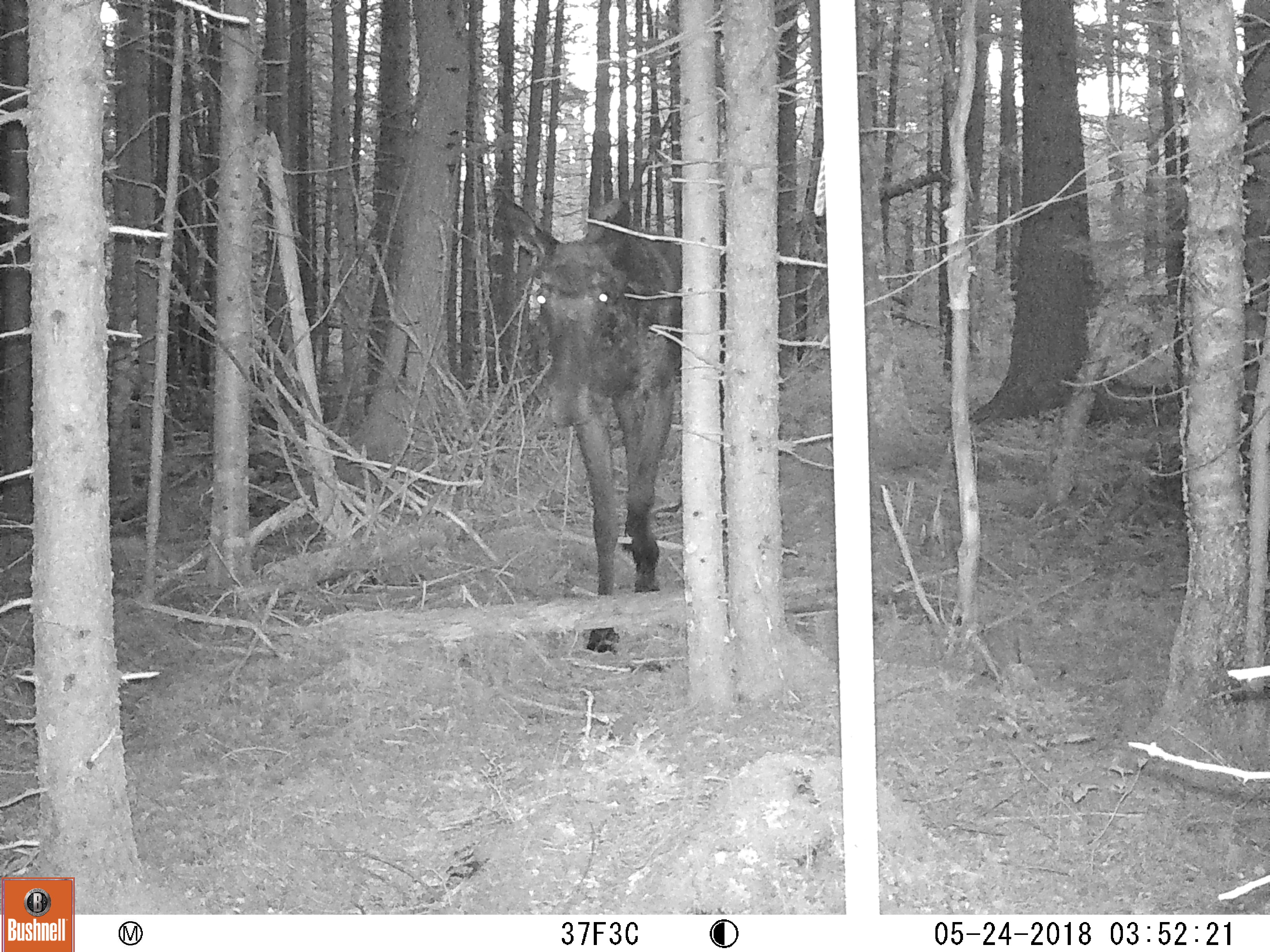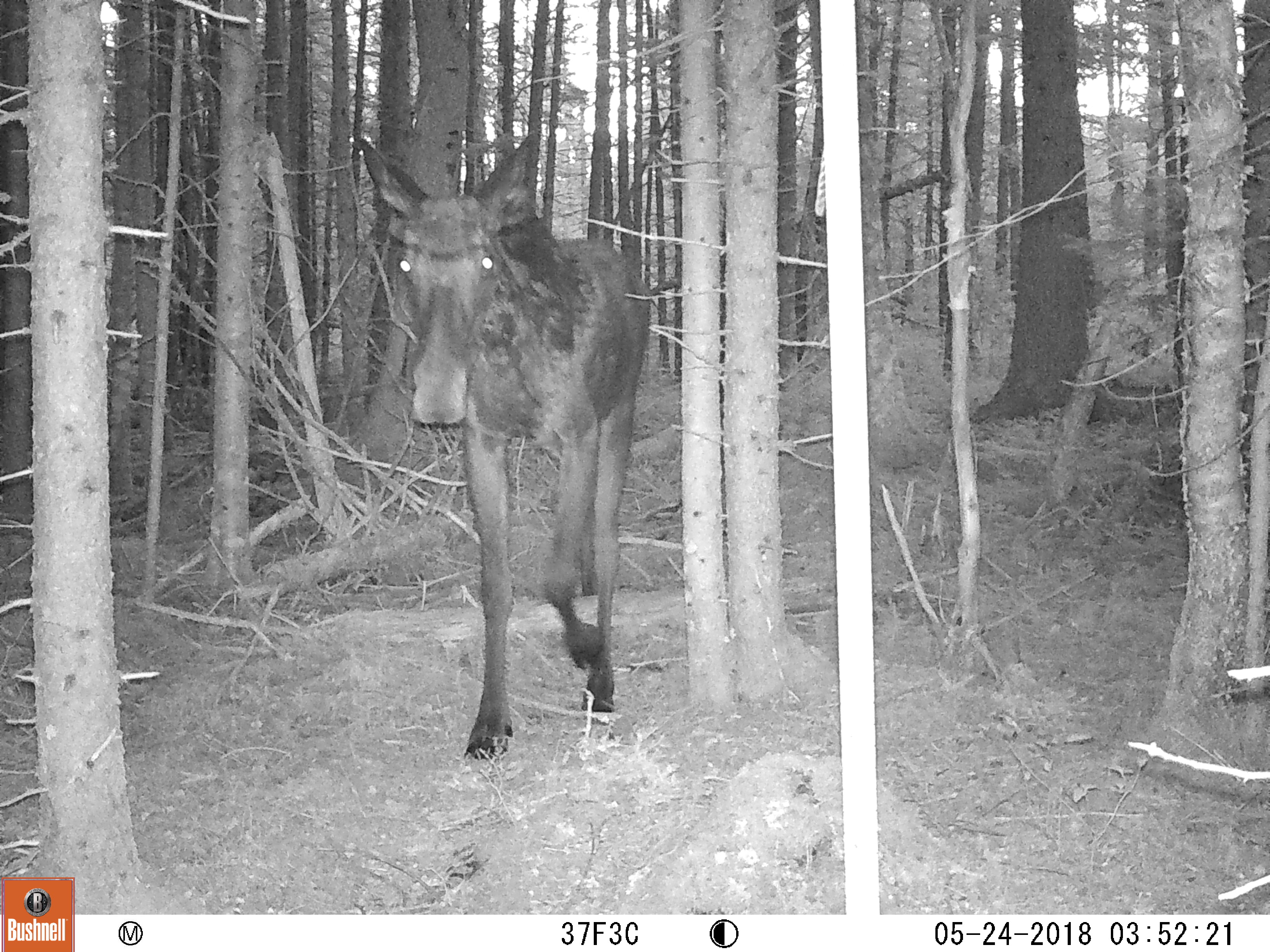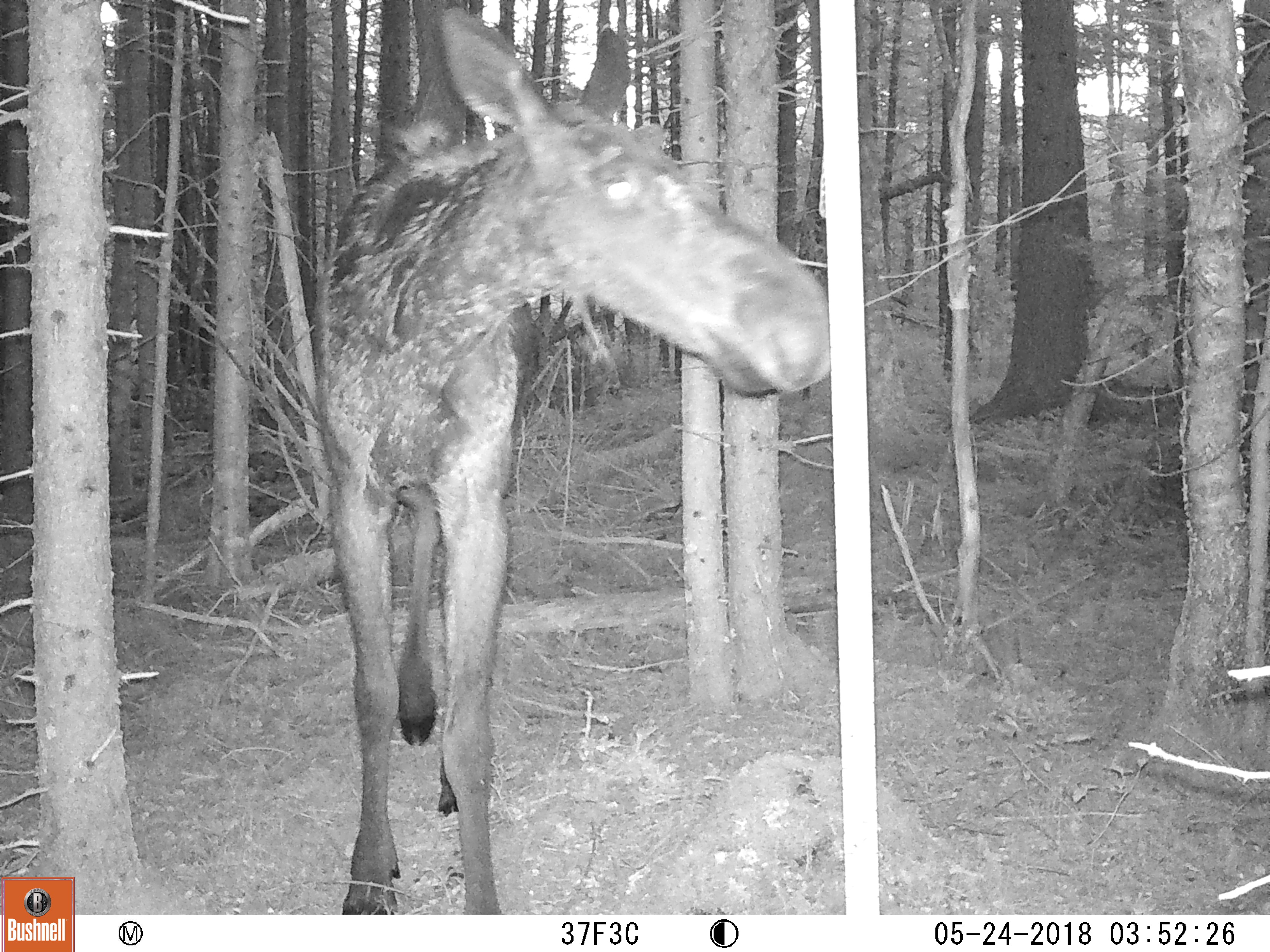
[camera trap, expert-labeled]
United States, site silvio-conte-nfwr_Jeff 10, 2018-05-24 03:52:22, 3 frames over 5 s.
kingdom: Animalia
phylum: Chordata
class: Mammalia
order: Artiodactyla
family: Cervidae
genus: Alces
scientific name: Alces alces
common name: moose